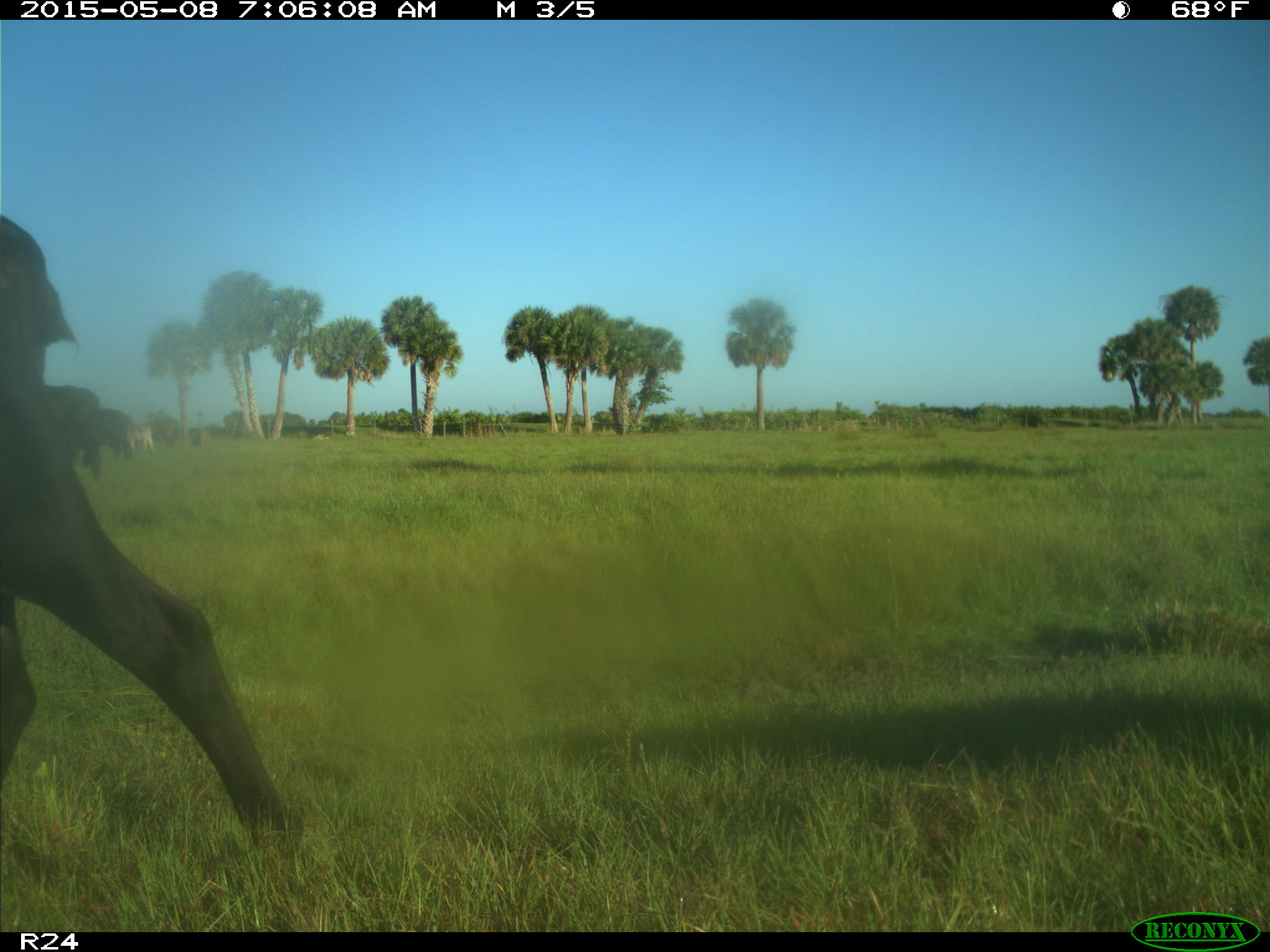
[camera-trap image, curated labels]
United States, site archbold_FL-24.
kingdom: Animalia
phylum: Chordata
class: Mammalia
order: Artiodactyla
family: Bovidae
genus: Bos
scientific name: Bos taurus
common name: domestic cow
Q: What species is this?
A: Bos taurus (domestic cow).